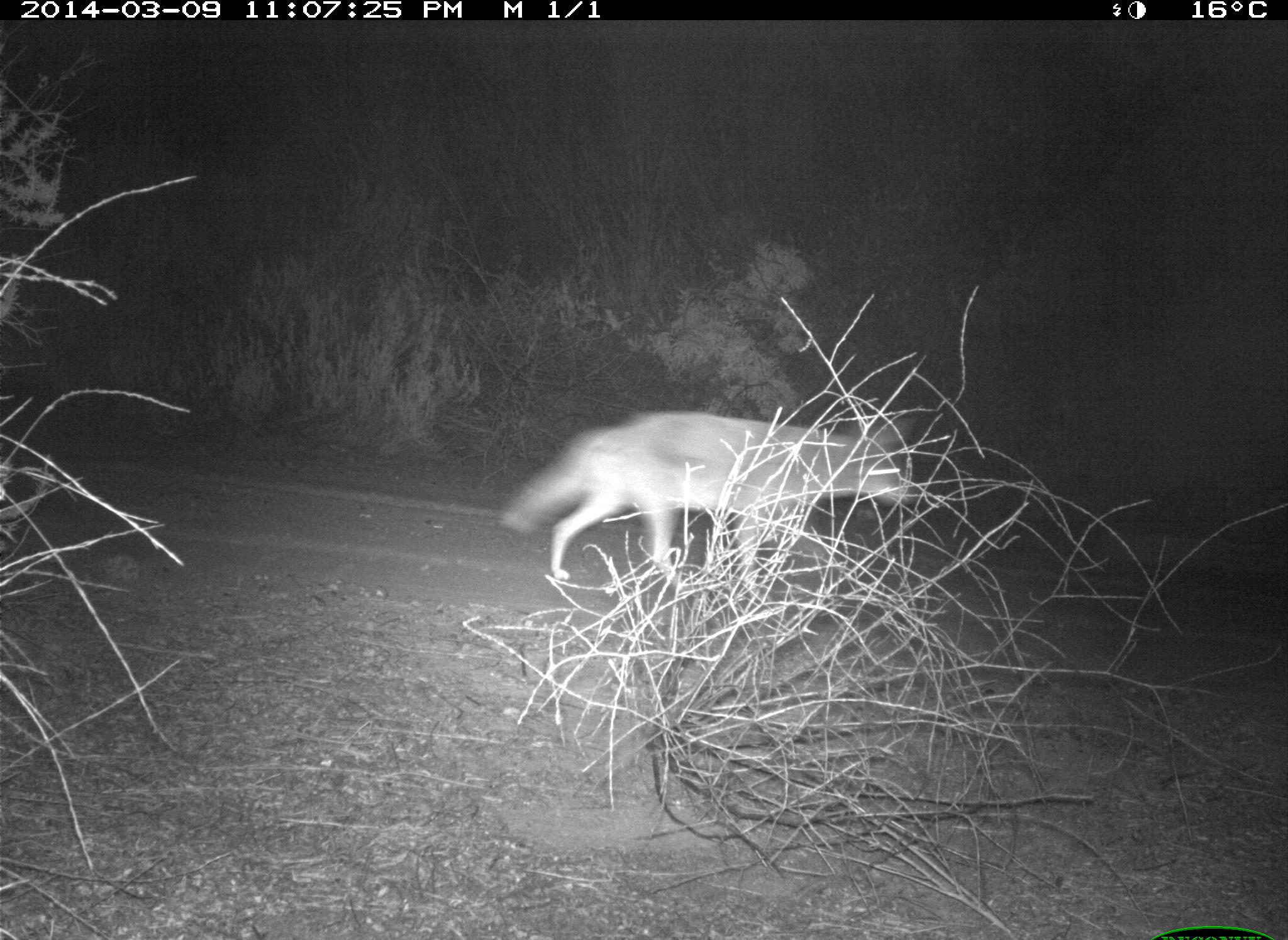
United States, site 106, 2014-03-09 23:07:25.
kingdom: Animalia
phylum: Chordata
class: Mammalia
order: Carnivora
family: Canidae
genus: Canis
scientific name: Canis latrans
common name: coyote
Coyote (Canis latrans).